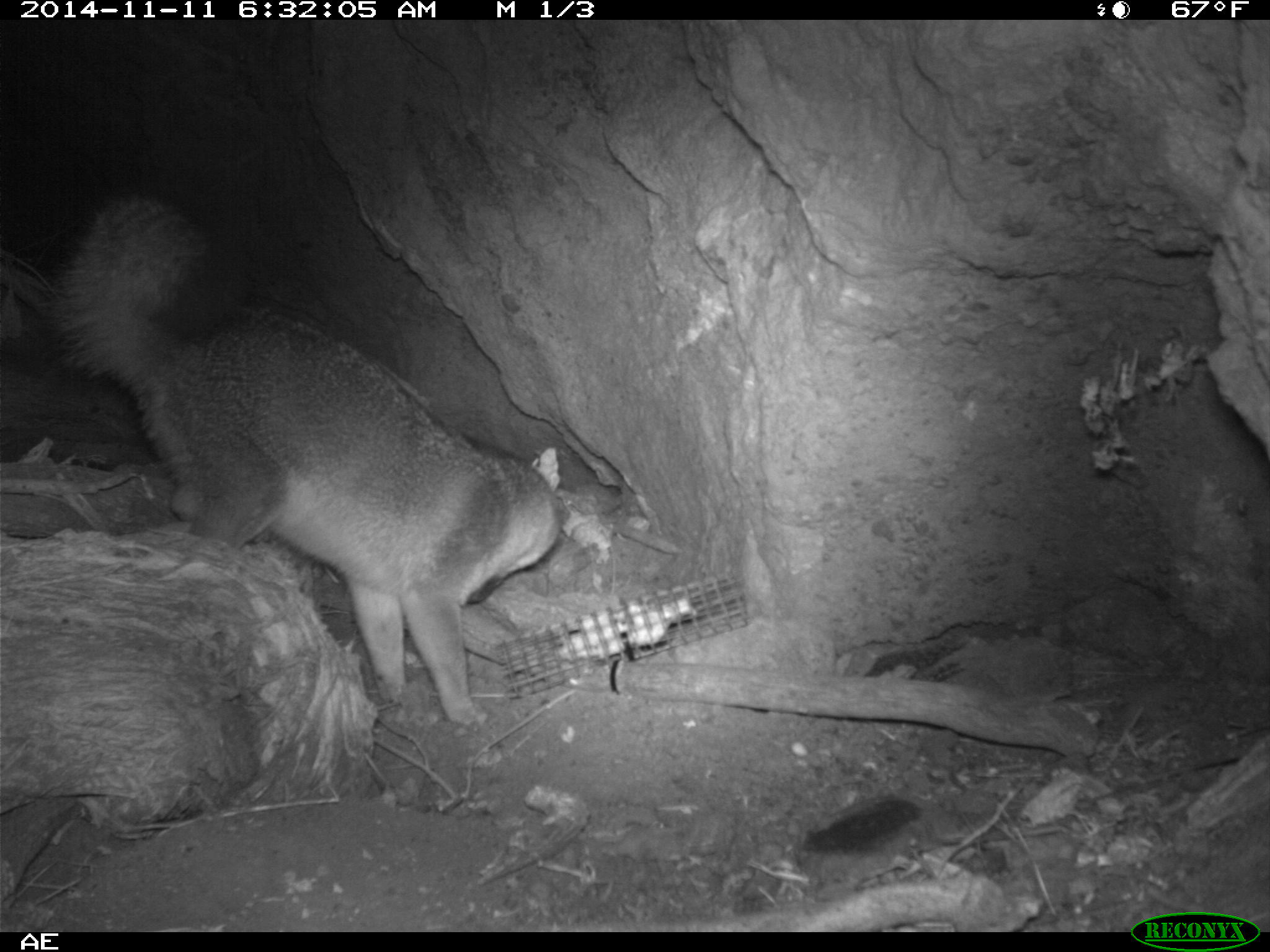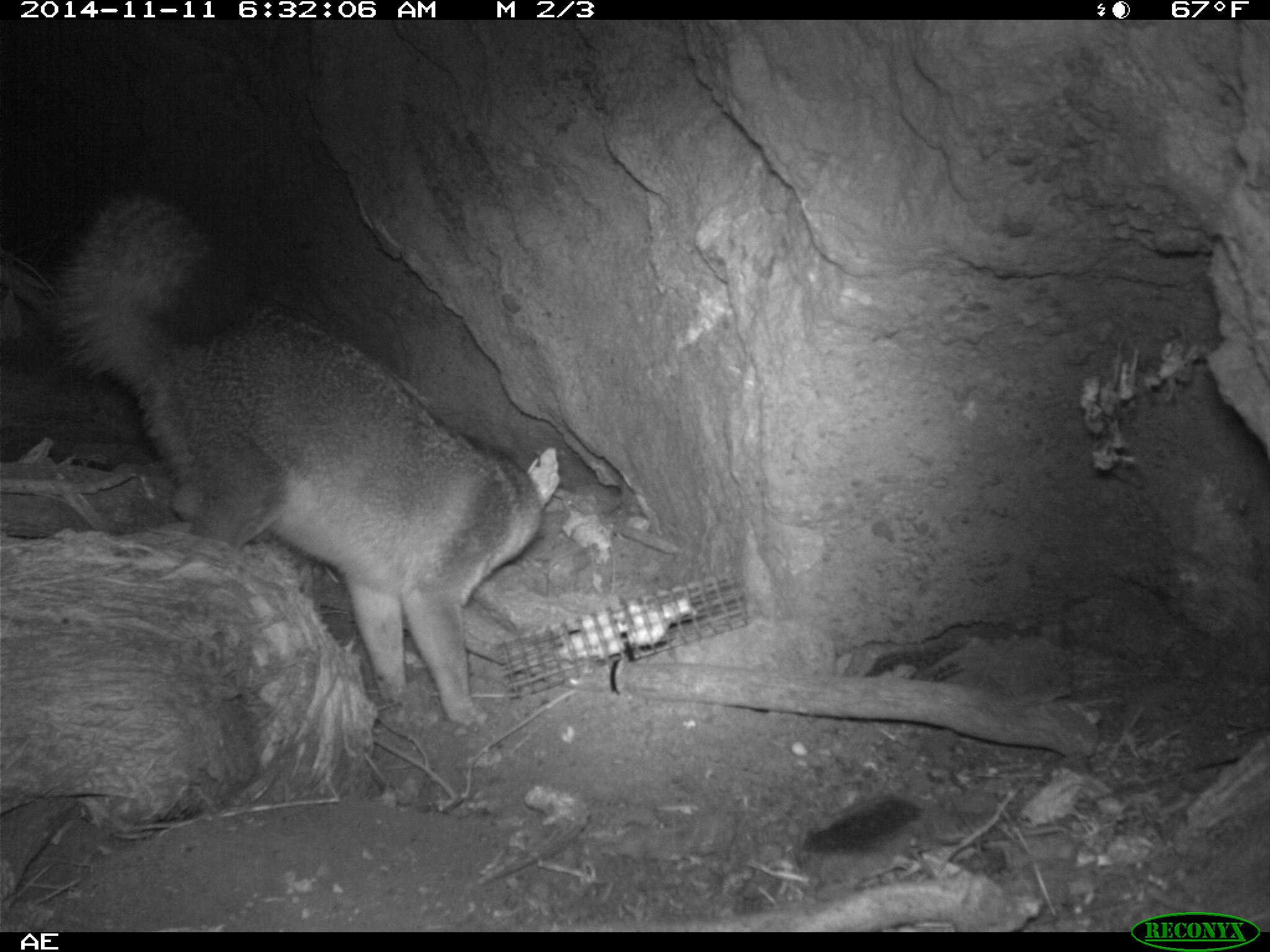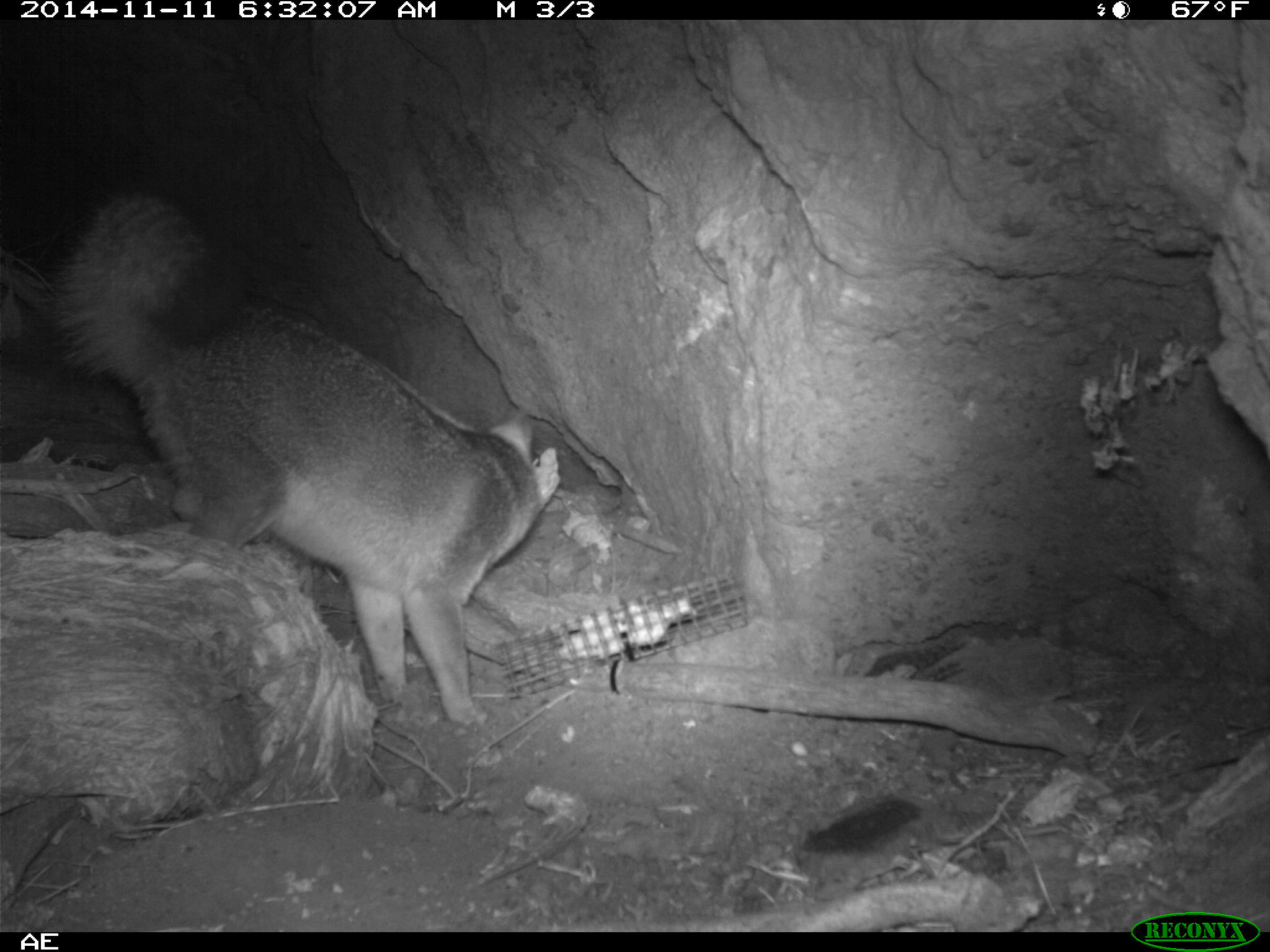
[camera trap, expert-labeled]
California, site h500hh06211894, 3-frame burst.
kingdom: Animalia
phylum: Chordata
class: Mammalia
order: Carnivora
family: Canidae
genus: Urocyon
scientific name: Urocyon littoralis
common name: island fox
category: fox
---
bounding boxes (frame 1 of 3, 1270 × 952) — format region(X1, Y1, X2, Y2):
fox: region(45, 198, 561, 728)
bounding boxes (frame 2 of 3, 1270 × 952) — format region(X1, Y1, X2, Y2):
fox: region(49, 192, 544, 727)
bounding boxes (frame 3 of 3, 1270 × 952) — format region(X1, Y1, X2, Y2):
fox: region(50, 185, 563, 732)